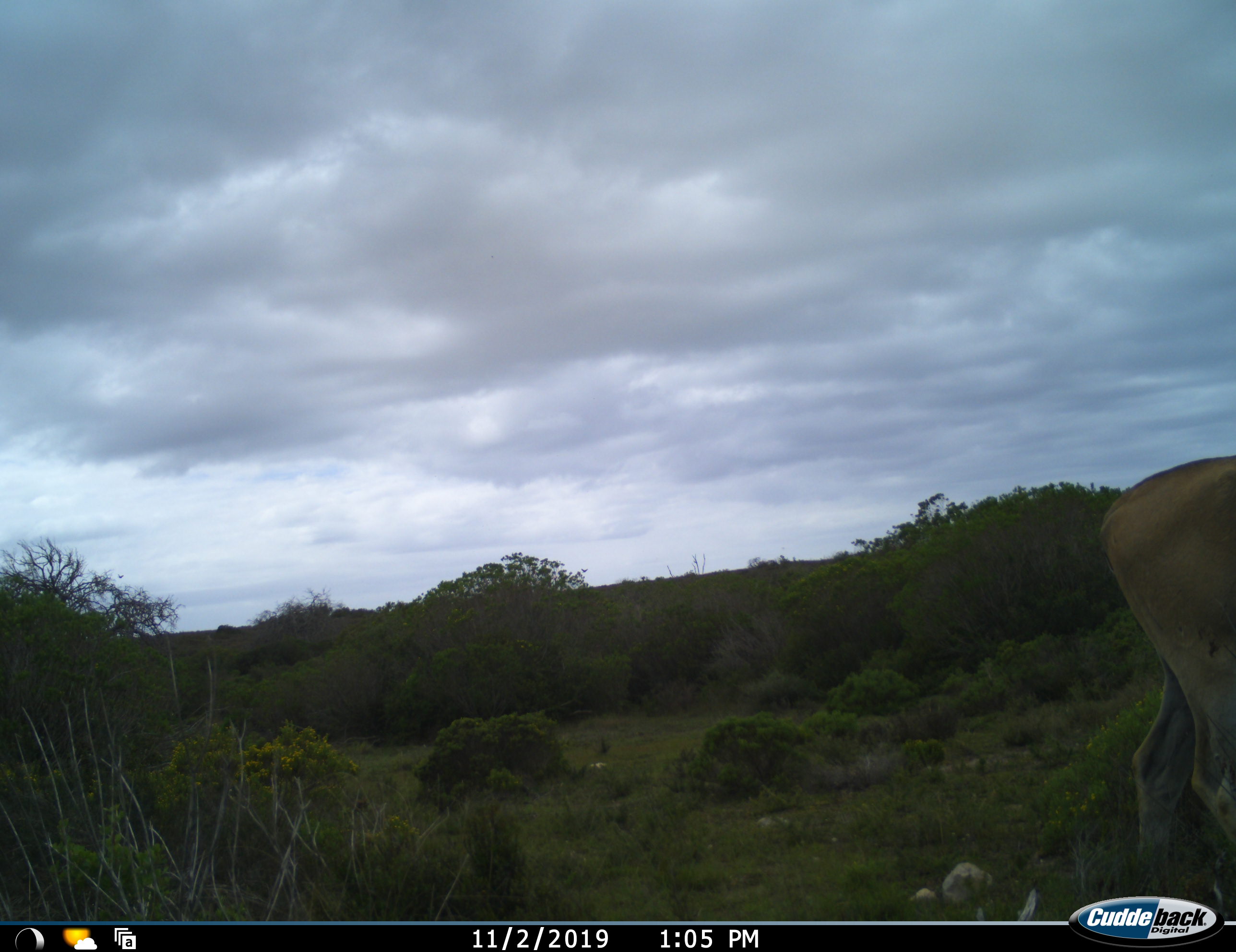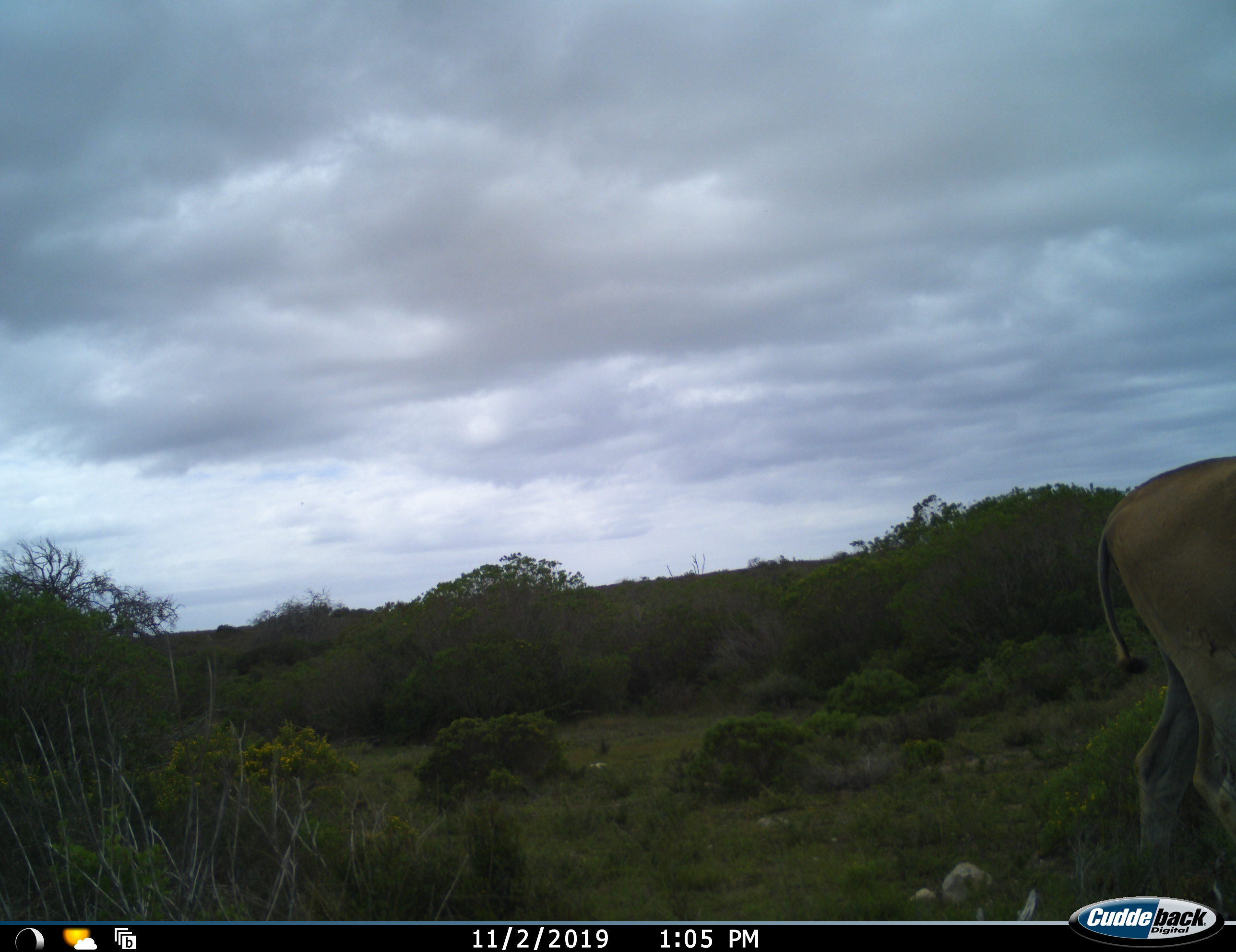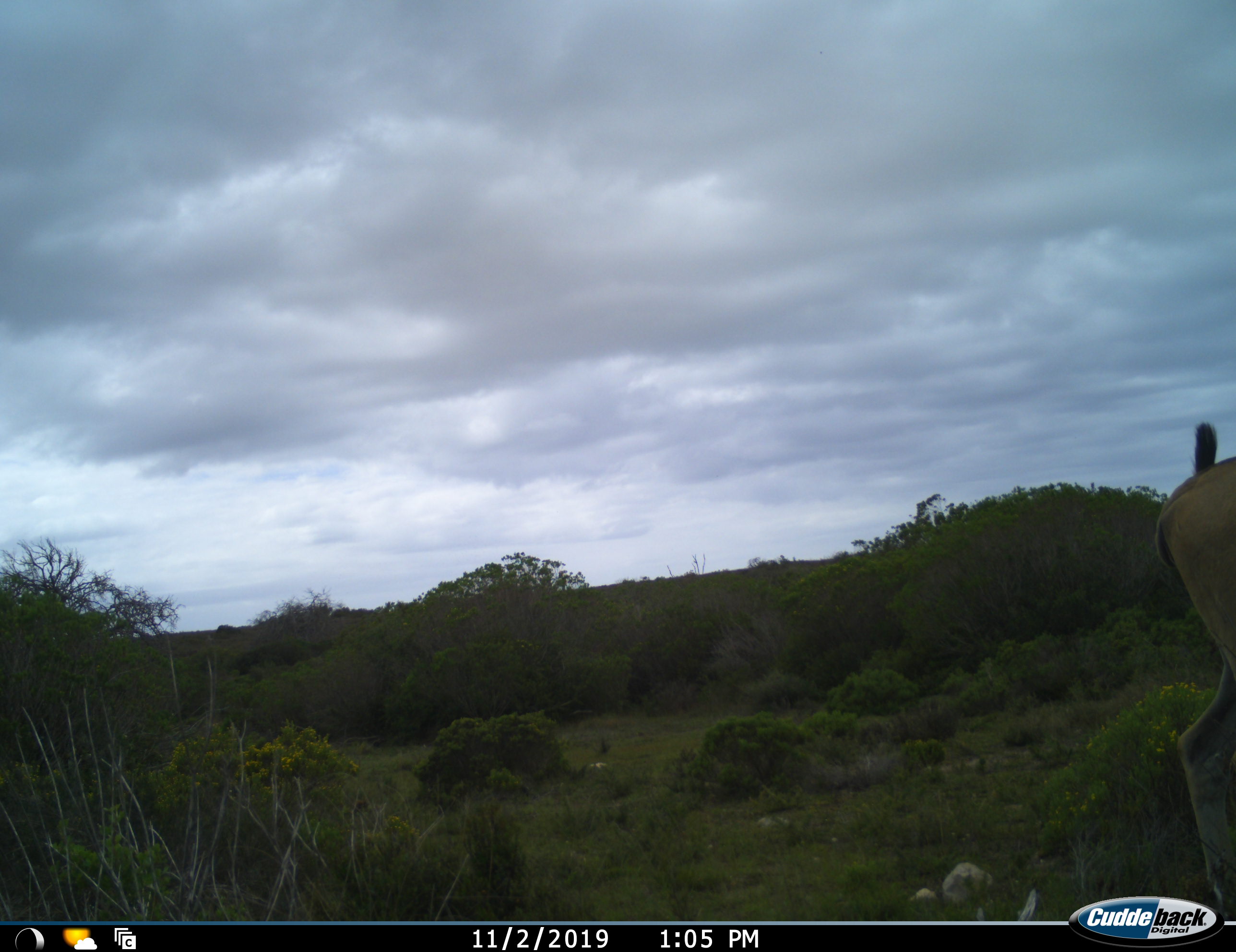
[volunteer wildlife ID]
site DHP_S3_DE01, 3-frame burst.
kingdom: Animalia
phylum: Chordata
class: Mammalia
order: Artiodactyla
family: Bovidae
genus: Tragelaphus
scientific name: Tragelaphus oryx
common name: eland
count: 1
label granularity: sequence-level